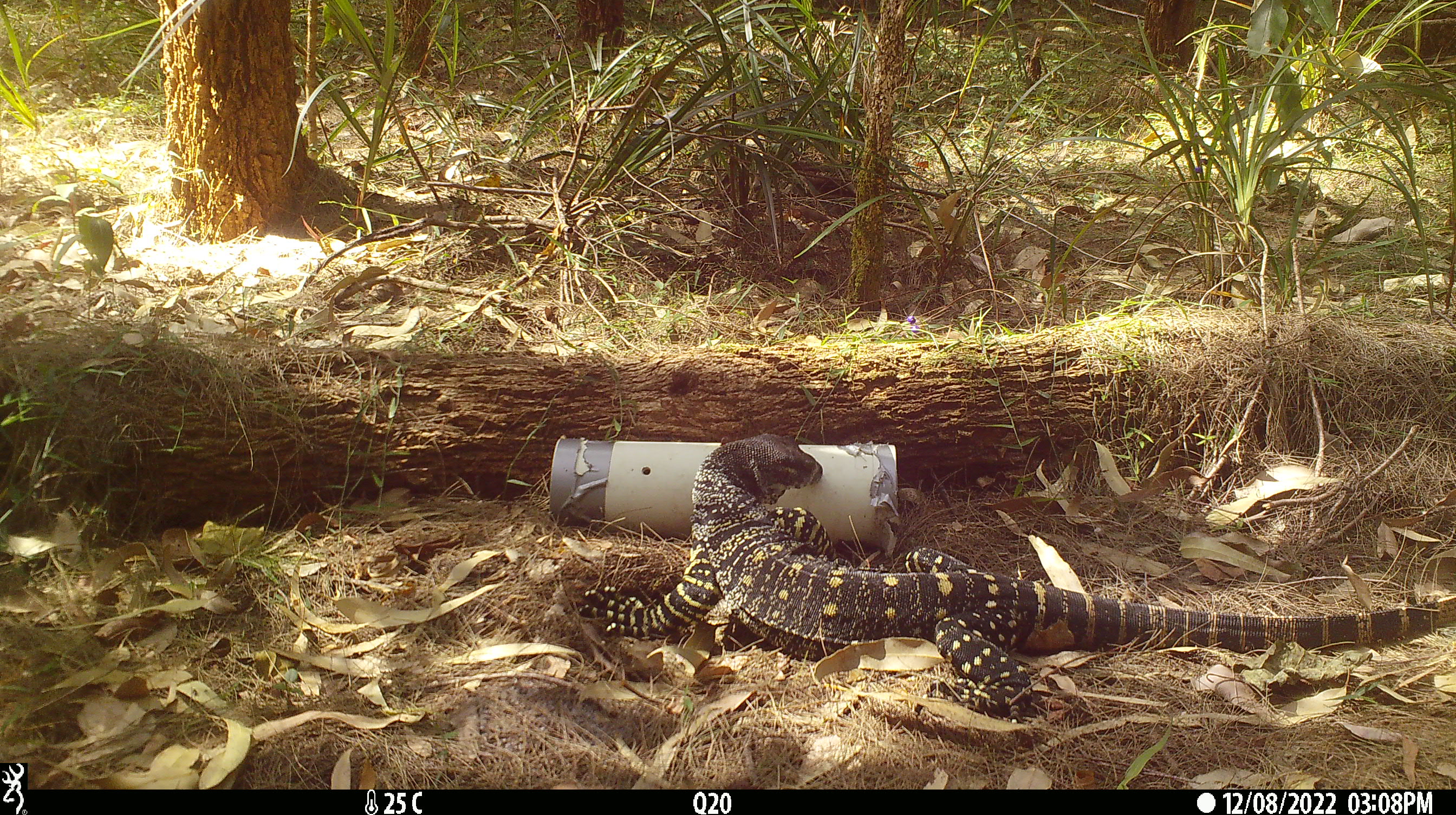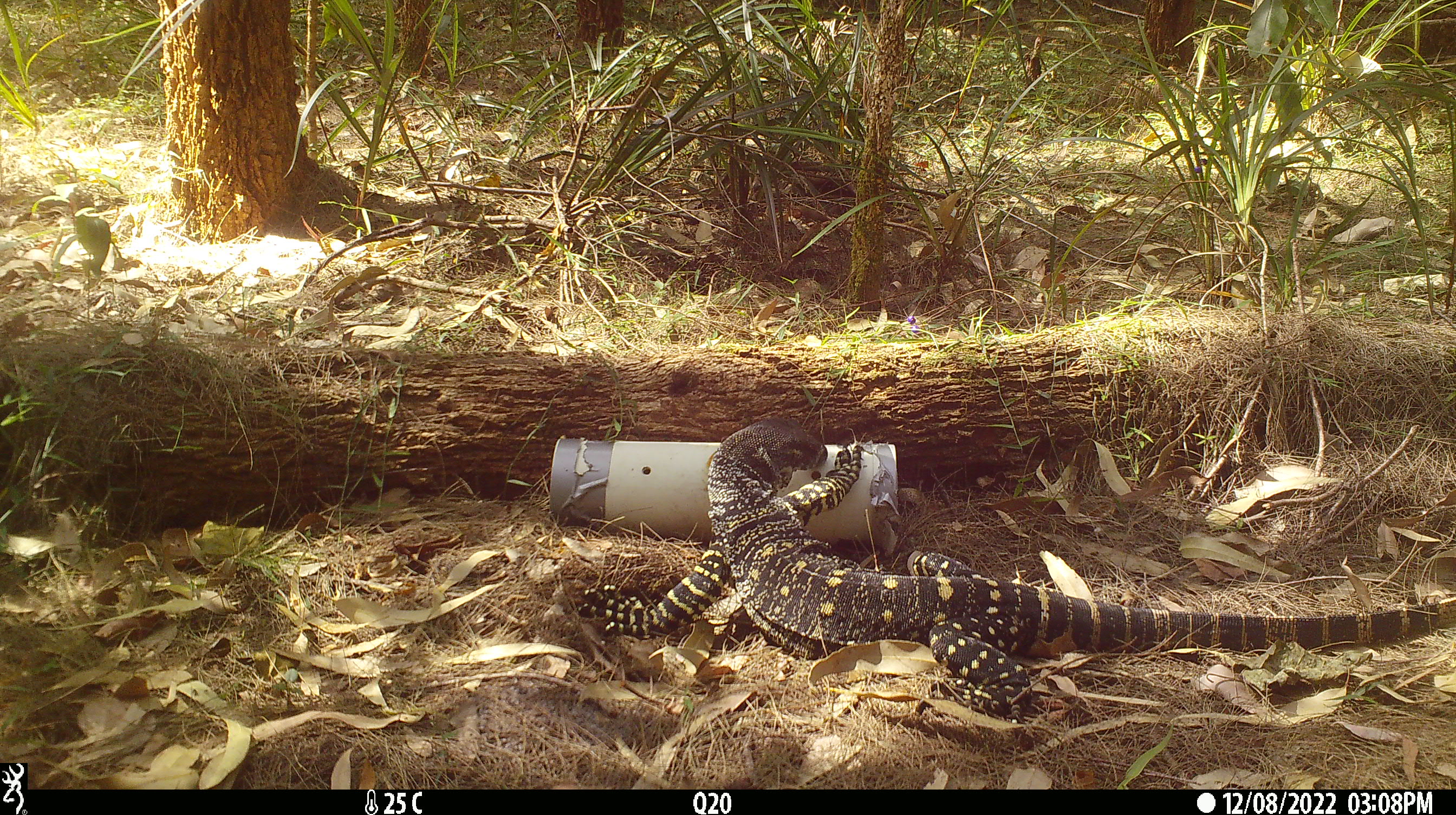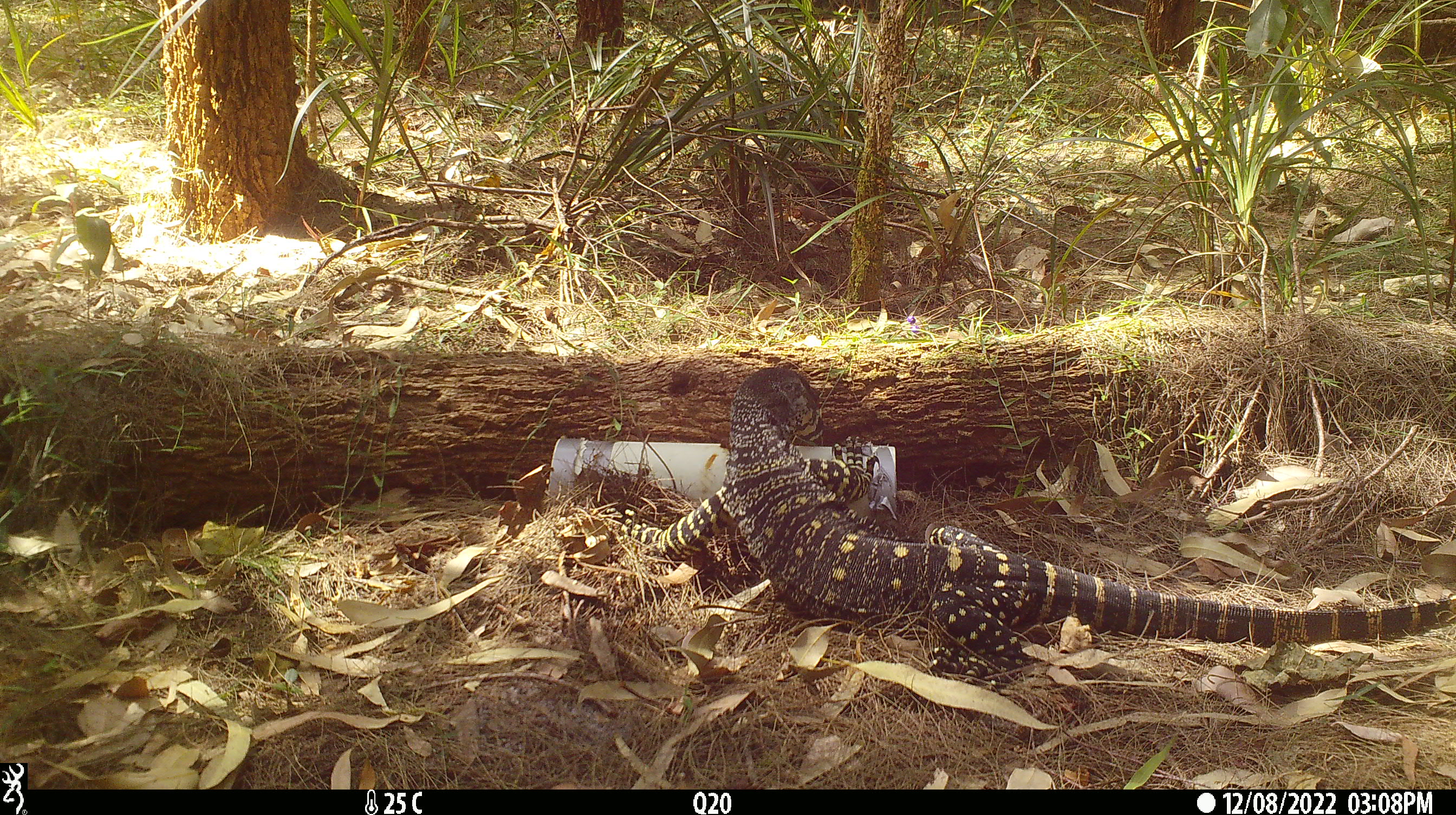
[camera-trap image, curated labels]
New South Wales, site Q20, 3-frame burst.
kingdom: Animalia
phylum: Chordata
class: Reptilia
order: Squamata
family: Varanidae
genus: Varanus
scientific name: Varanus varius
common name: lace monitor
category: goanna